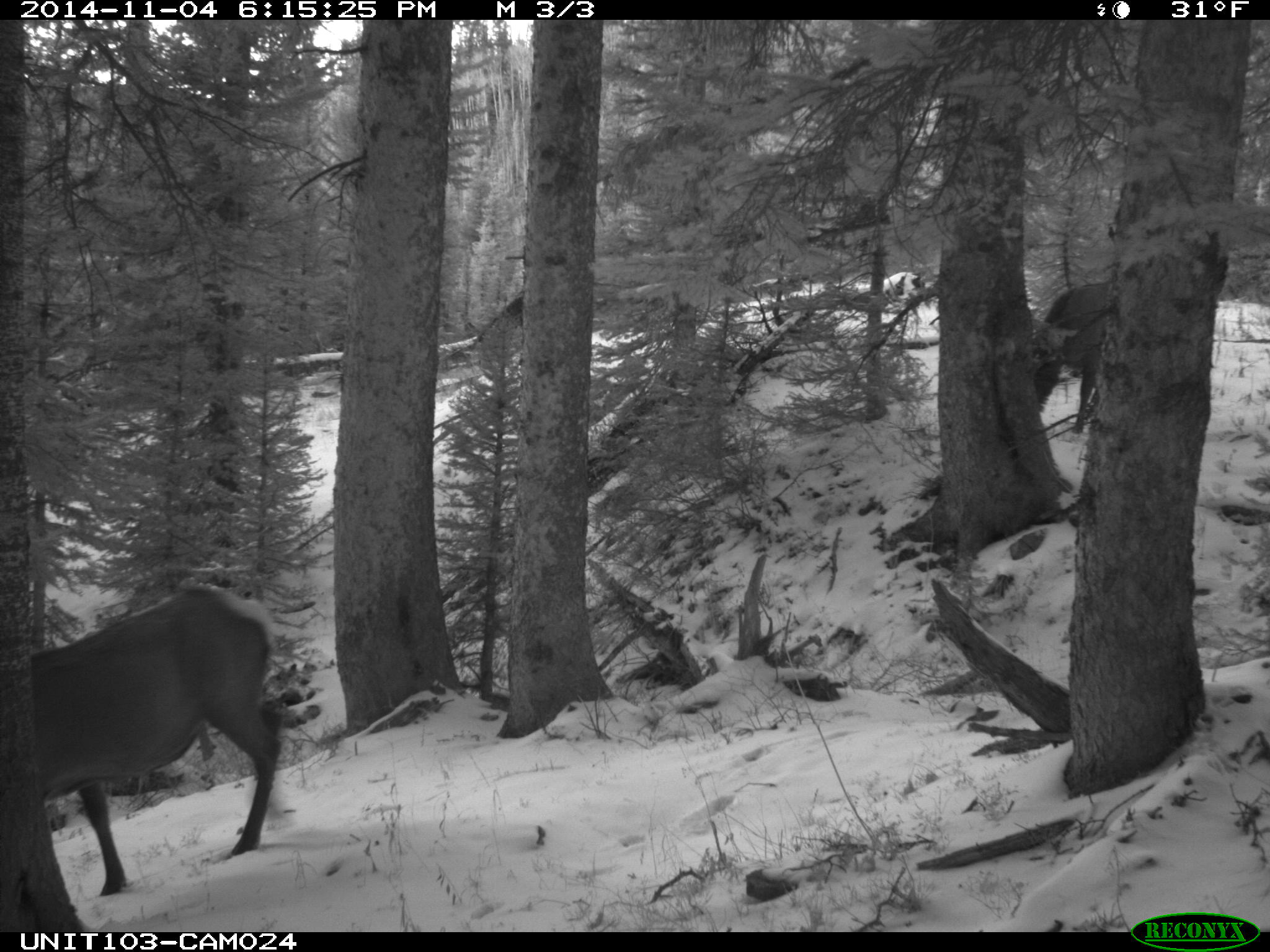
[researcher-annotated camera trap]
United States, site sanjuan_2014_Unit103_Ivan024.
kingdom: Animalia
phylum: Chordata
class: Mammalia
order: Artiodactyla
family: Cervidae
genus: Cervus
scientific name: Cervus elaphus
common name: red deer